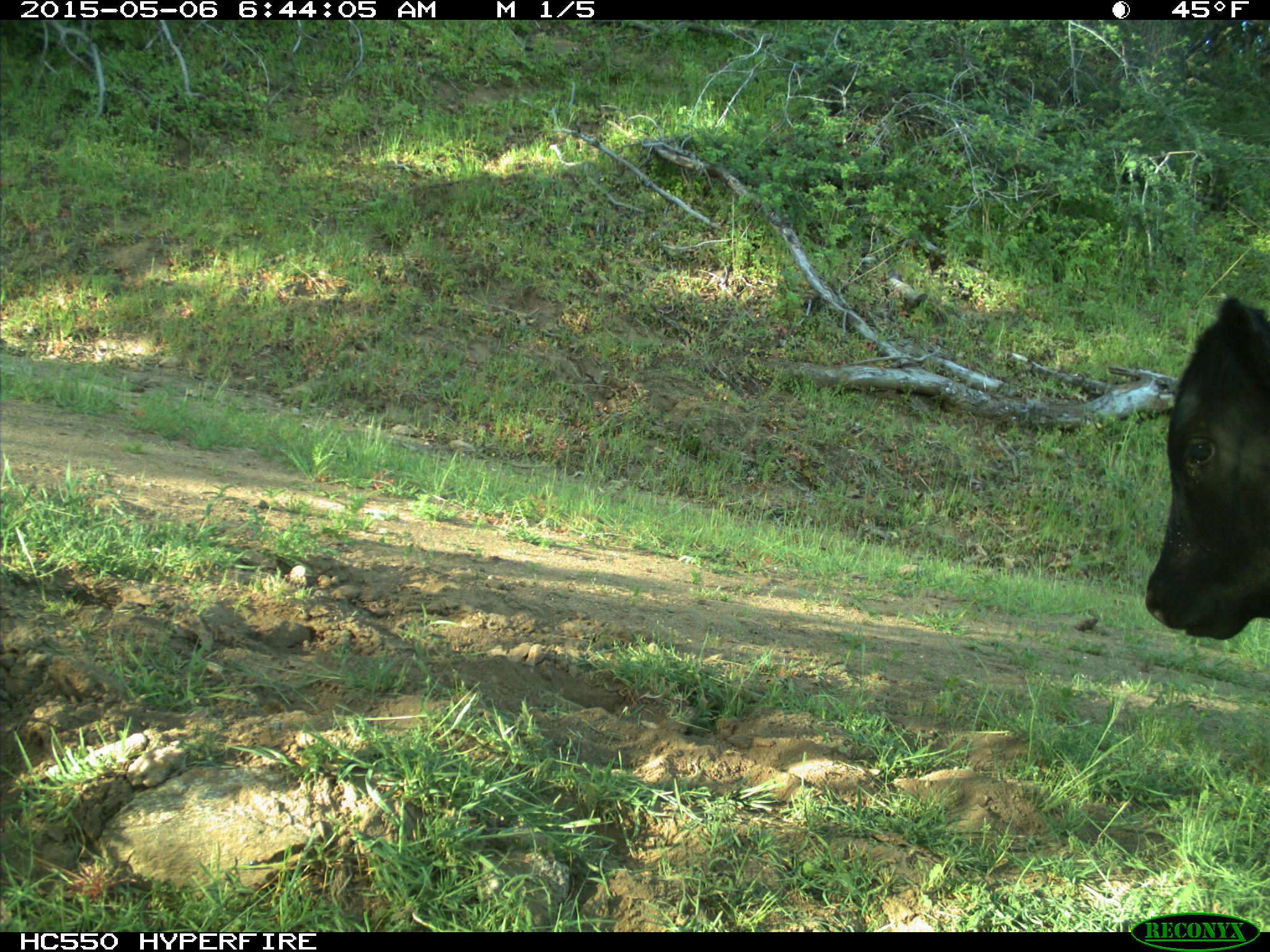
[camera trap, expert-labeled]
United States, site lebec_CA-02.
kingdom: Animalia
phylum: Chordata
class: Mammalia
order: Artiodactyla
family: Bovidae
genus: Bos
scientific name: Bos taurus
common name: domestic cow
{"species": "Bos taurus (domestic cow)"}